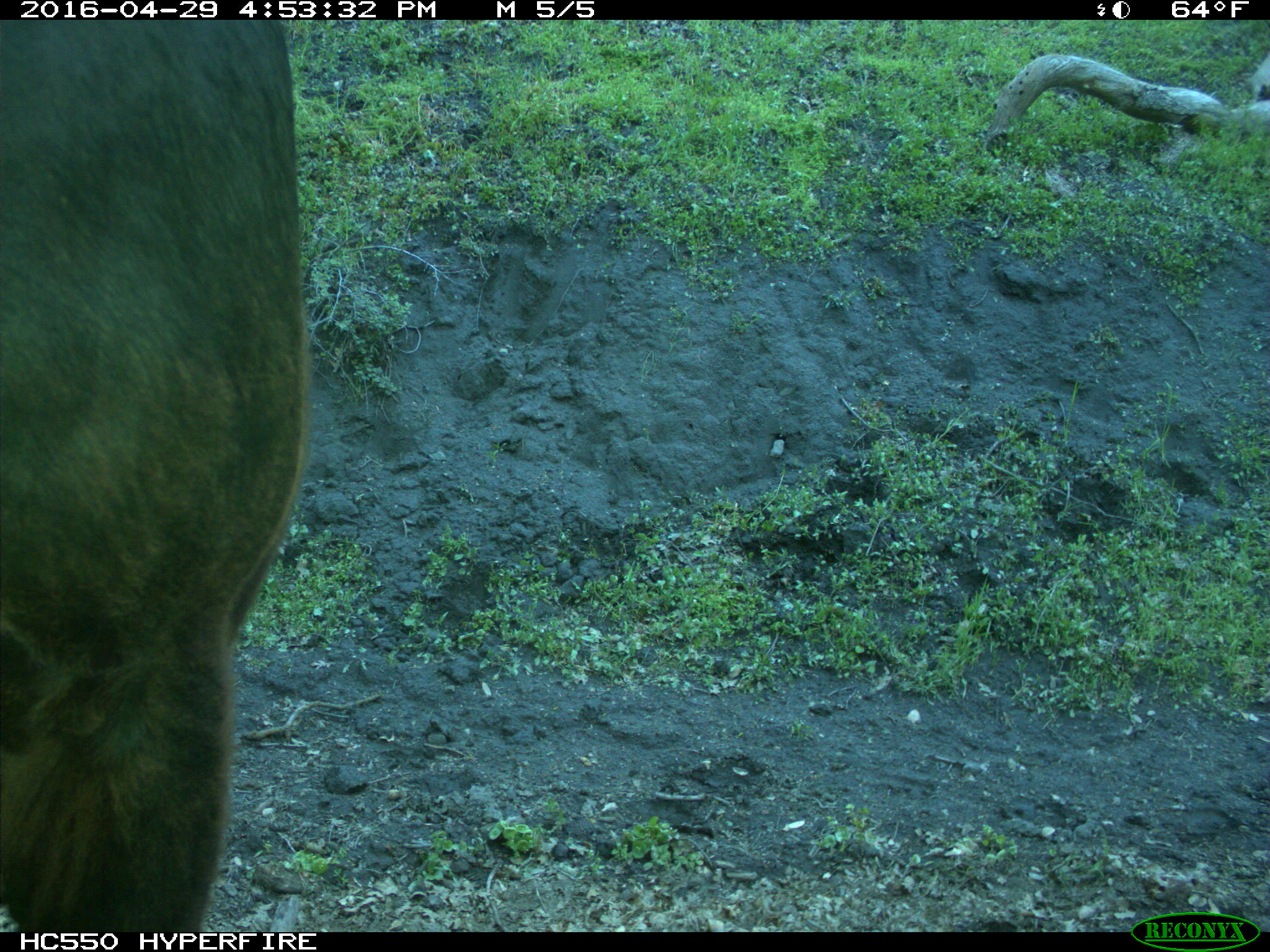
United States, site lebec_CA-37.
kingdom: Animalia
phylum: Chordata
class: Mammalia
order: Artiodactyla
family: Bovidae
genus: Bos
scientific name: Bos taurus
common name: domestic cow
Bos taurus (domestic cow).